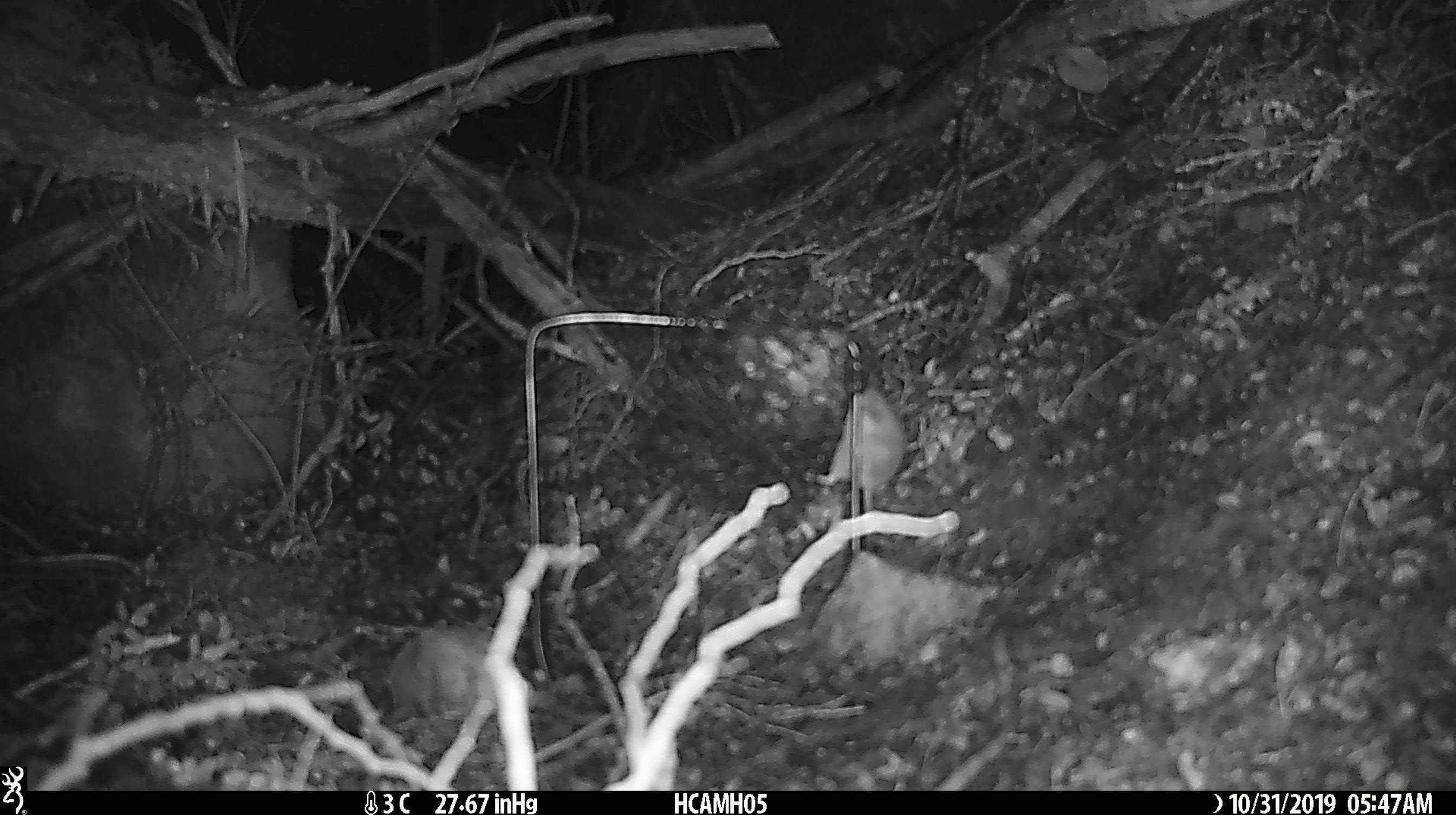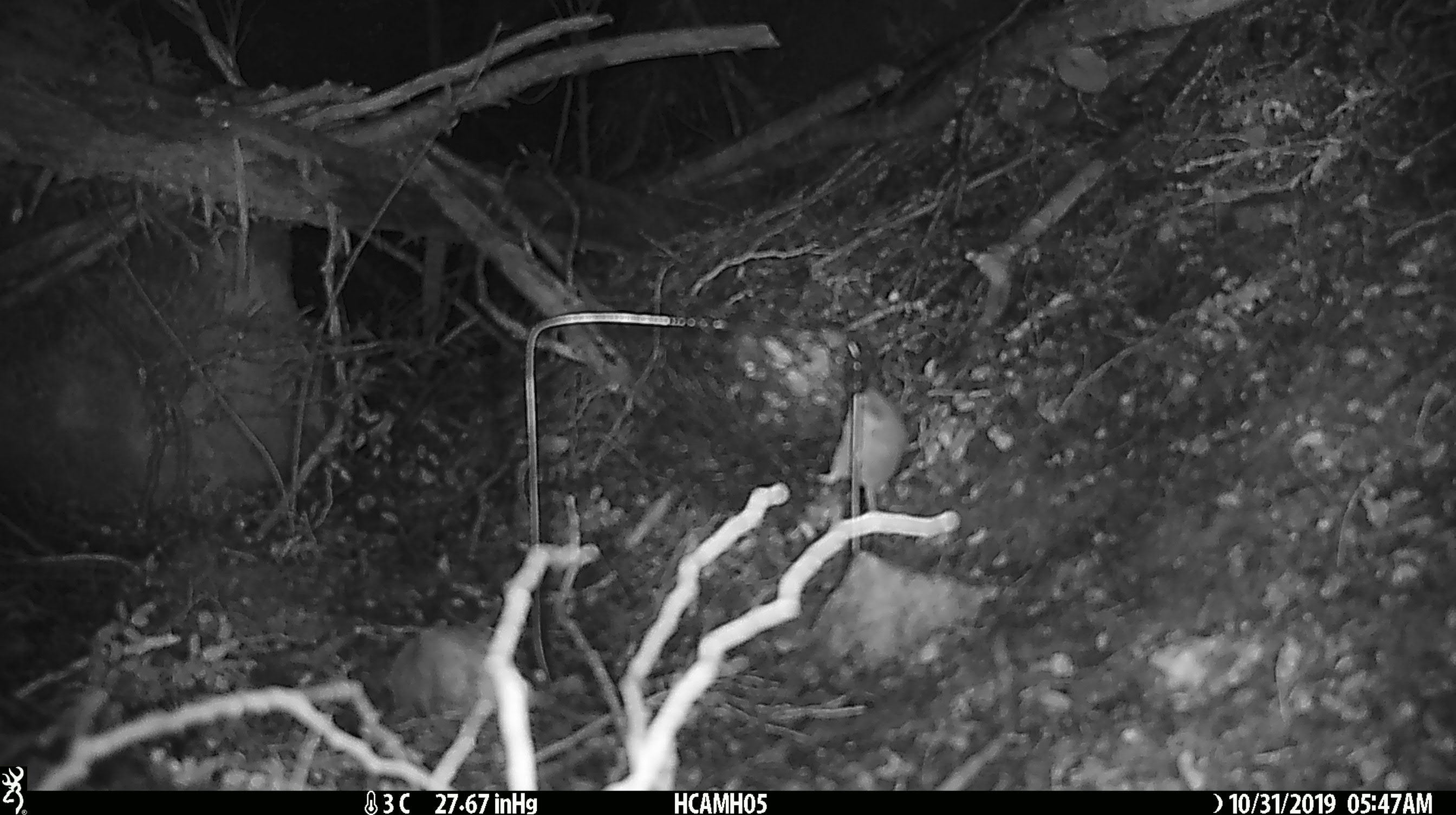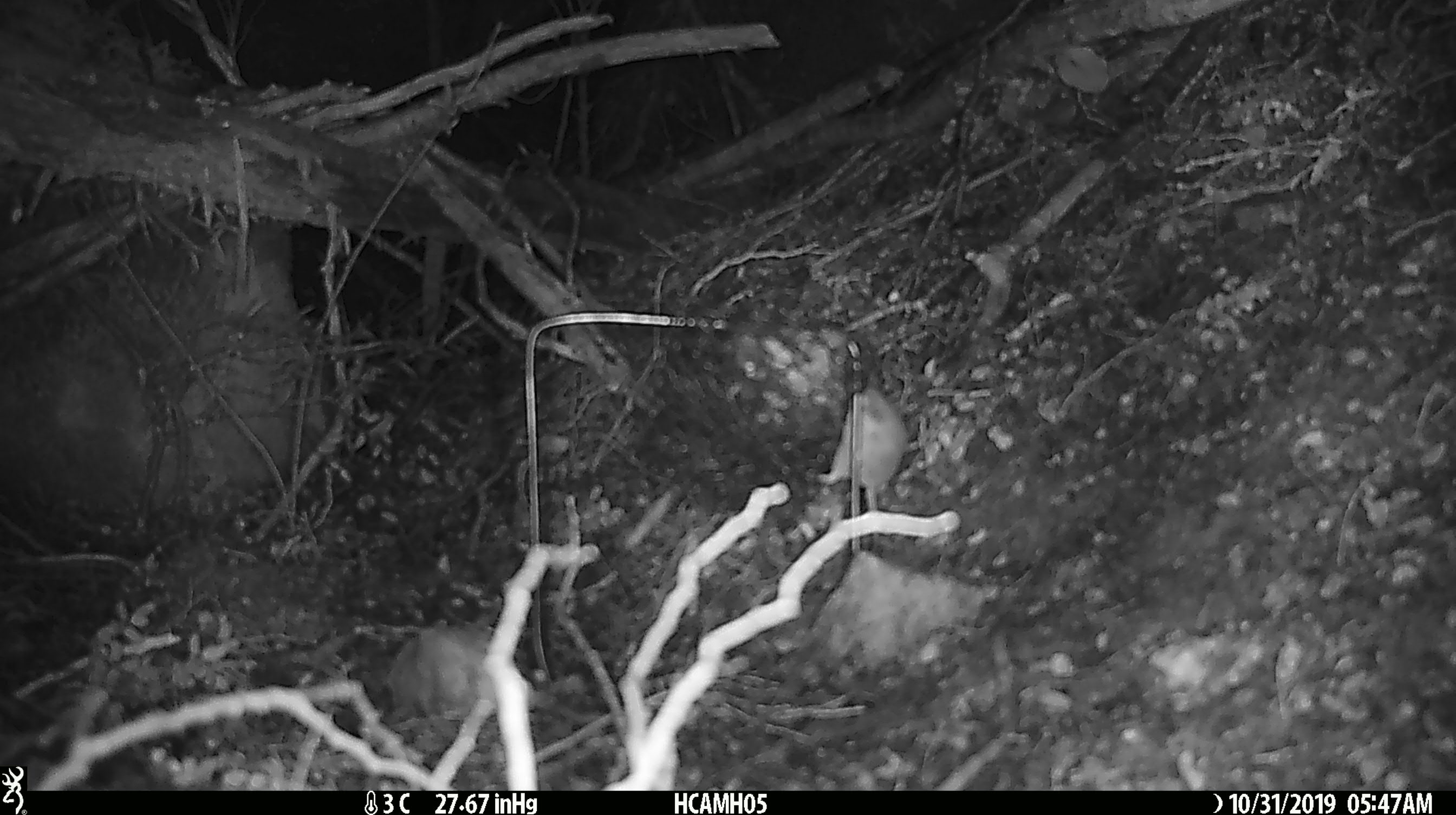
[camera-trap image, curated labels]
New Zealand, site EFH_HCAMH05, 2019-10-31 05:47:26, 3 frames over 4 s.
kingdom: Animalia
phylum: Chordata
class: Mammalia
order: Rodentia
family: Muridae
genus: Mus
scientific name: Mus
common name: mouse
Mouse (Mus).